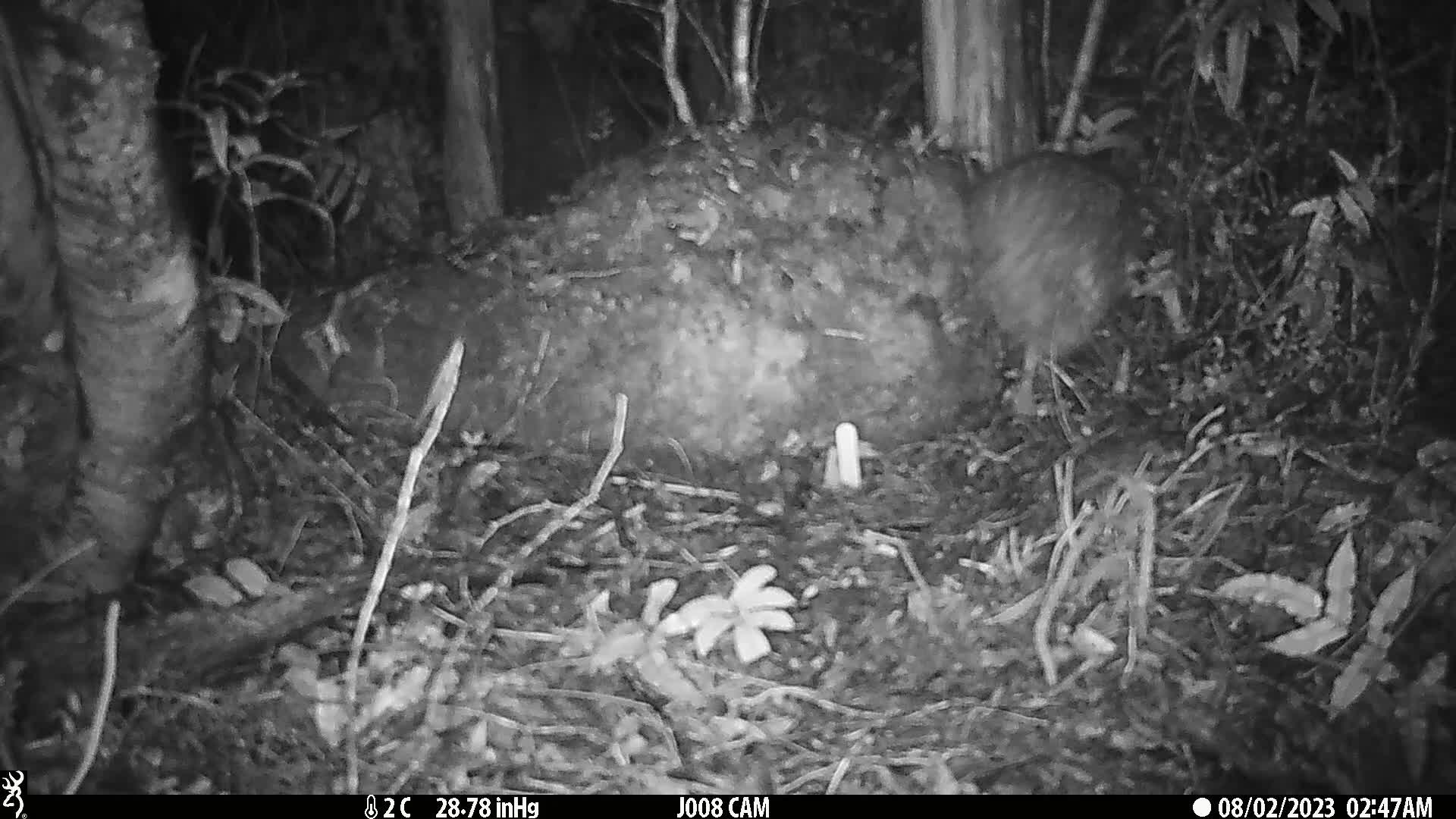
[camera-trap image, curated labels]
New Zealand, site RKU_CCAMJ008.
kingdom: Animalia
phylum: Chordata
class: Aves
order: Apterygiformes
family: Apterygidae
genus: Apteryx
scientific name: Apteryx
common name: kiwi